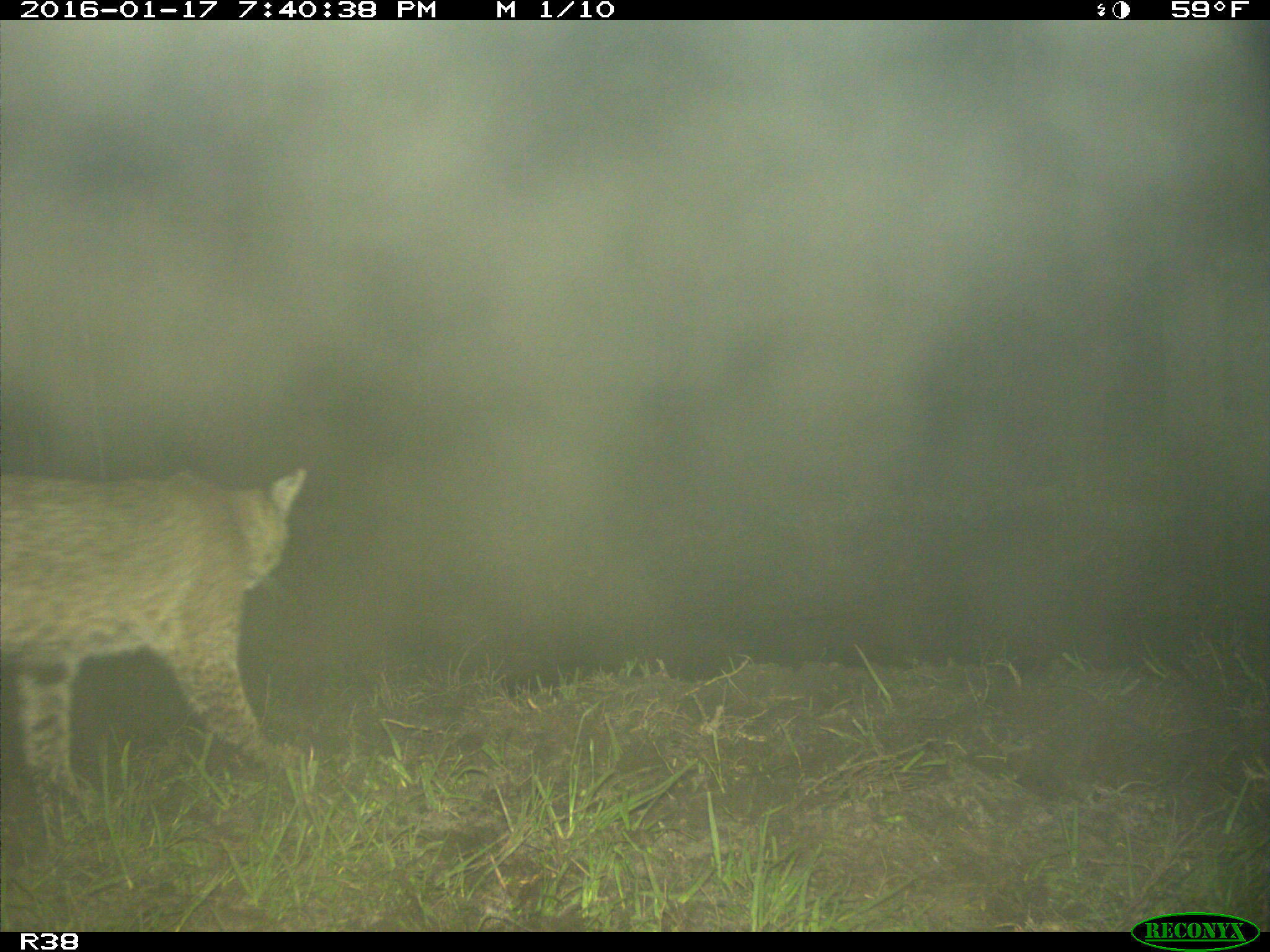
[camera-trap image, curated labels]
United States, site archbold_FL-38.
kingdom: Animalia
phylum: Chordata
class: Mammalia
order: Carnivora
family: Felidae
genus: Lynx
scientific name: Lynx rufus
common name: bobcat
Lynx rufus (bobcat).